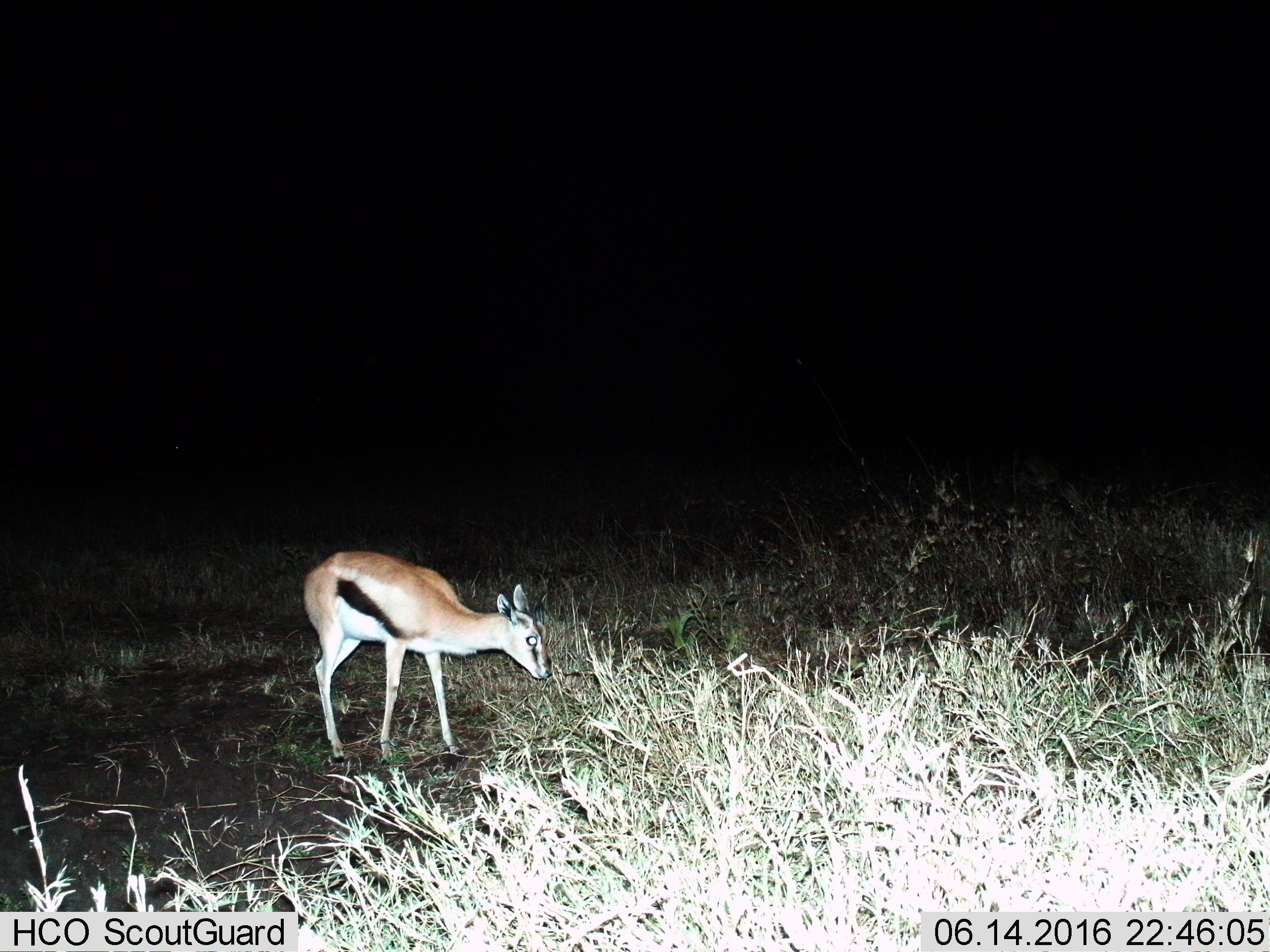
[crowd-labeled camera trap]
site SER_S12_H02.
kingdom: Animalia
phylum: Chordata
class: Mammalia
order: Artiodactyla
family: Bovidae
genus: Eudorcas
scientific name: Eudorcas thomsonii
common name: thomson's gazelle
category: gazellethomsons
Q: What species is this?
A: Gazellethomsons (thomson's gazelle) (Eudorcas thomsonii).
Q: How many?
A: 1.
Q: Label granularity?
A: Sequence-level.